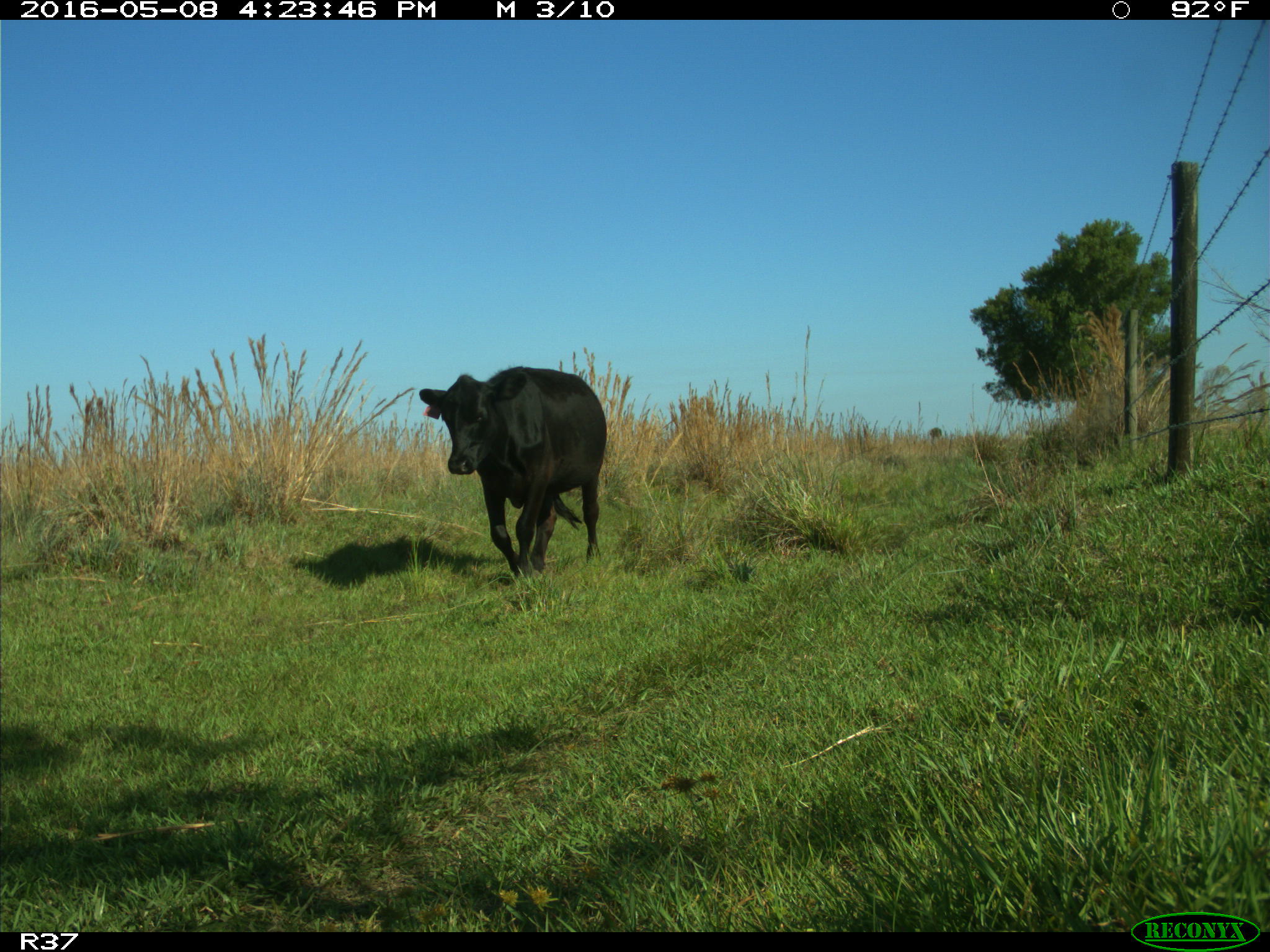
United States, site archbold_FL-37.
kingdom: Animalia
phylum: Chordata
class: Mammalia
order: Artiodactyla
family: Bovidae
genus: Bos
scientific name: Bos taurus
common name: domestic cow